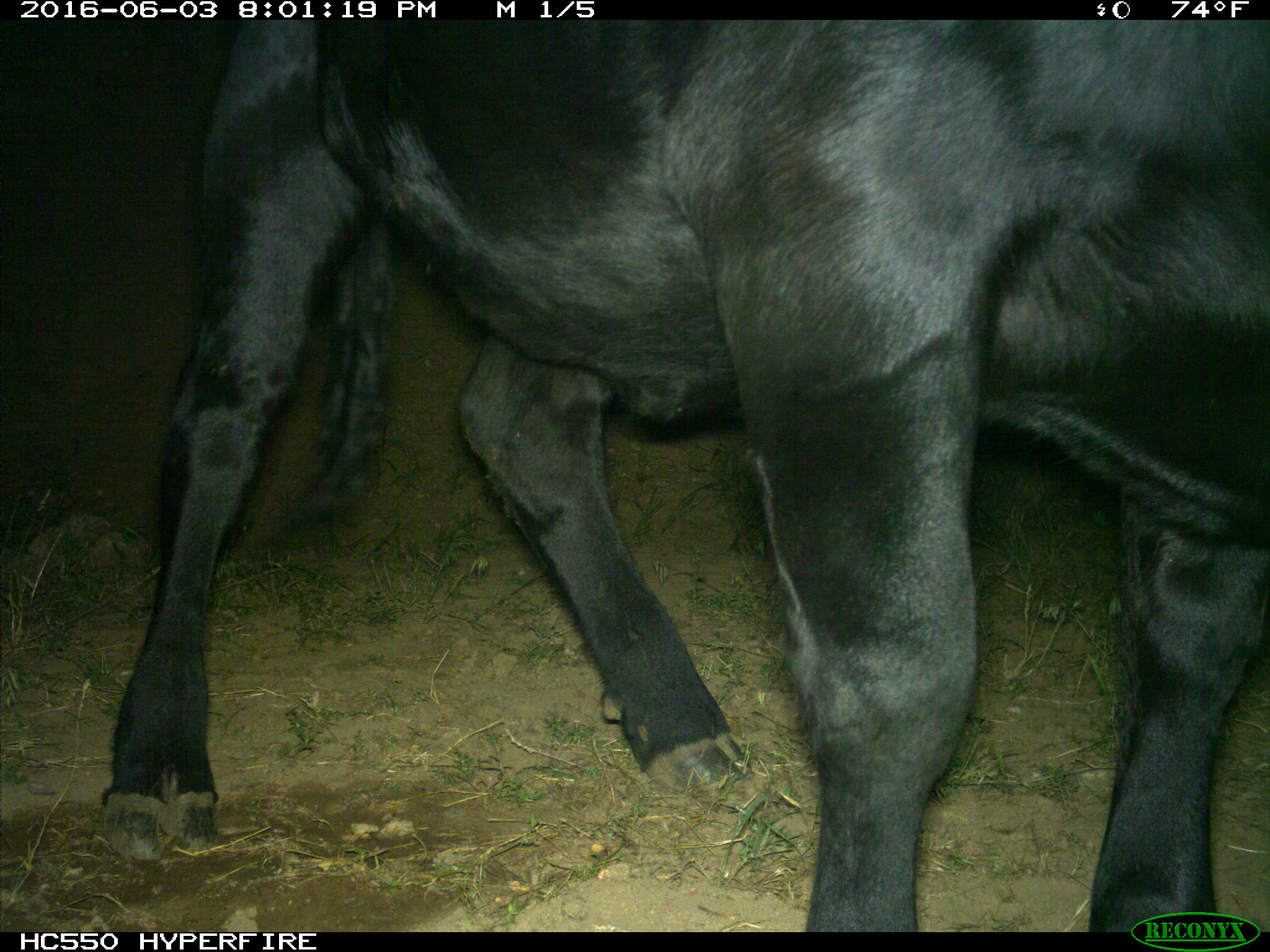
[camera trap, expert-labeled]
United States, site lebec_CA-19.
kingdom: Animalia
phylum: Chordata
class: Mammalia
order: Artiodactyla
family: Bovidae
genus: Bos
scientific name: Bos taurus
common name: domestic cow